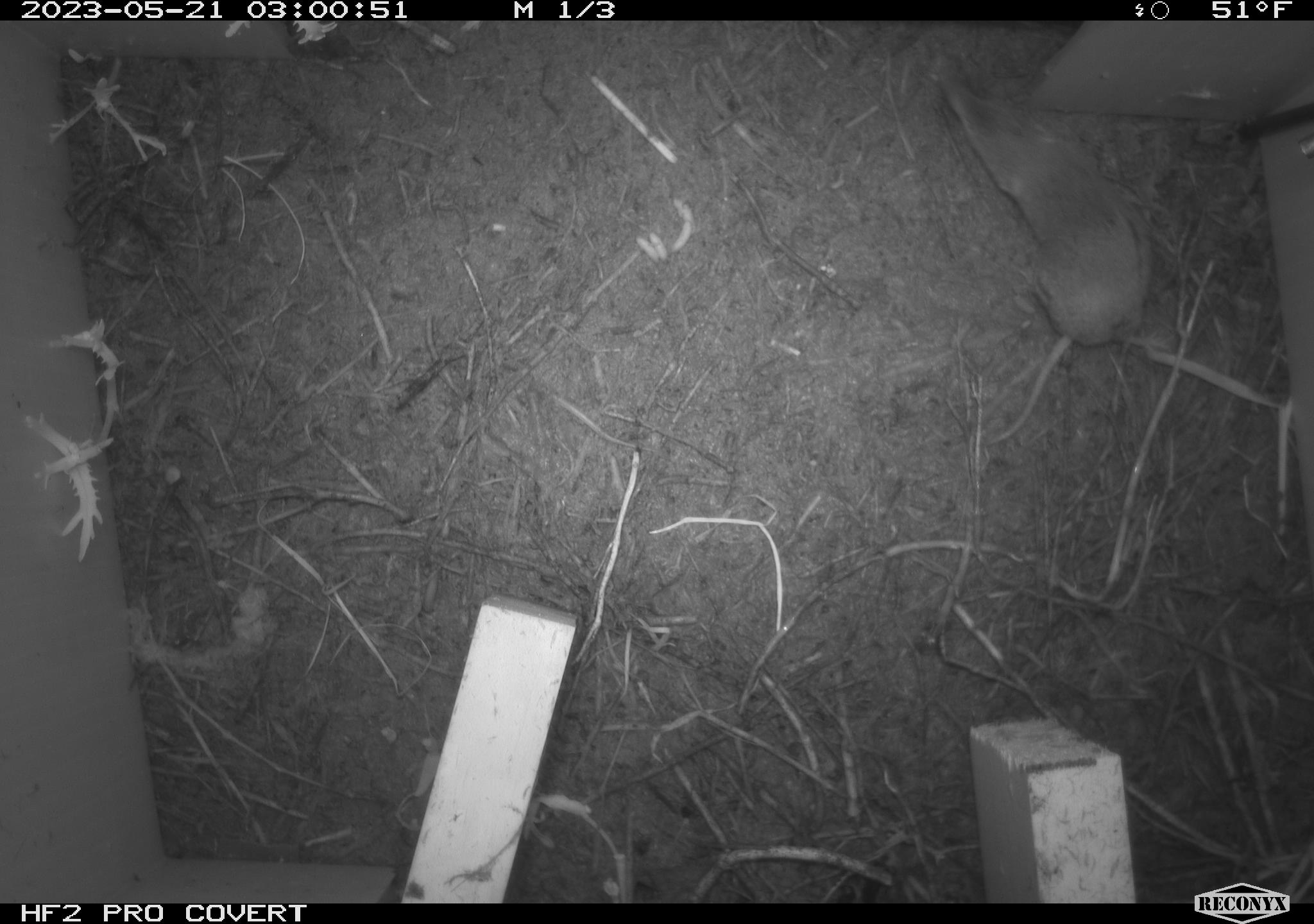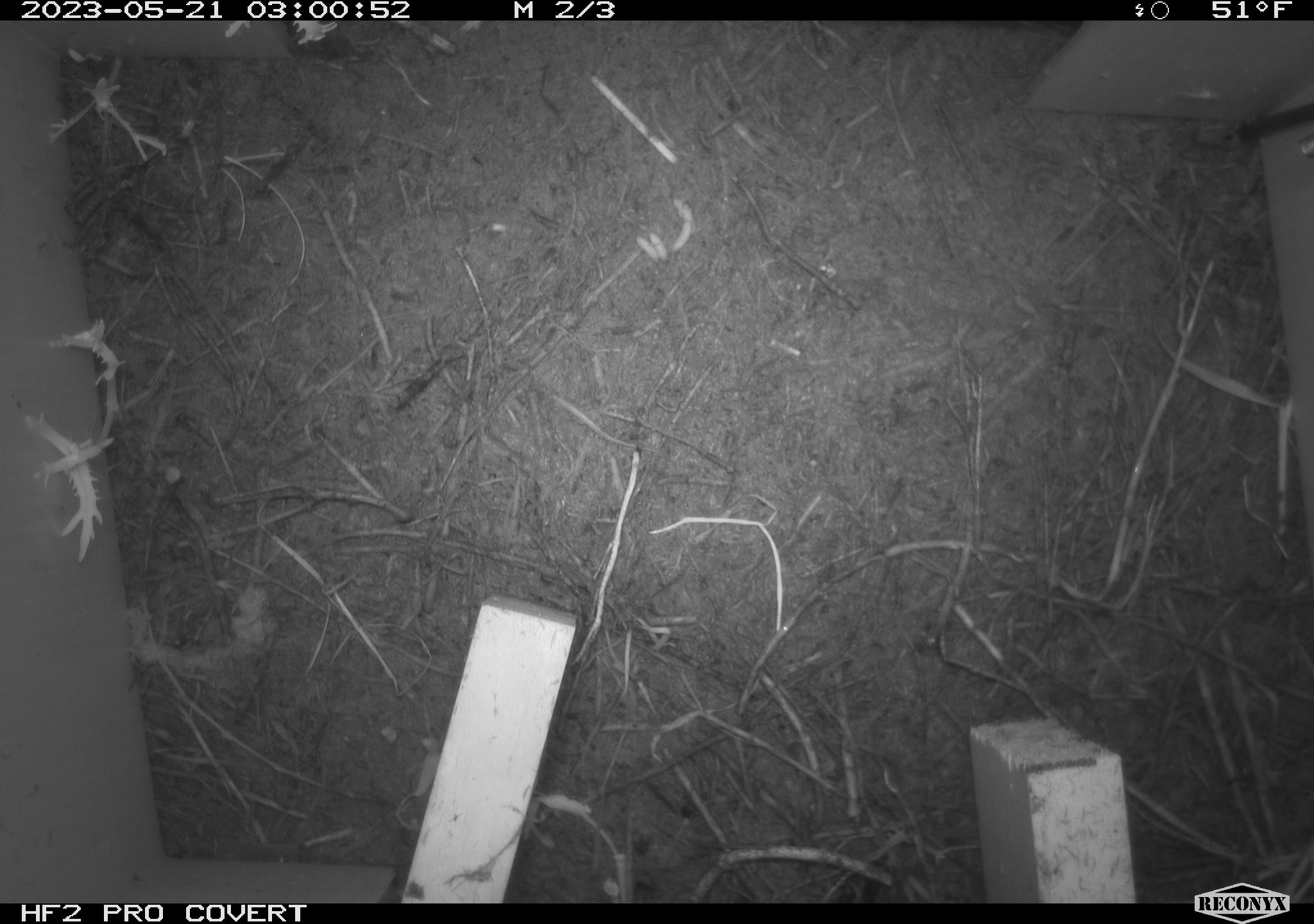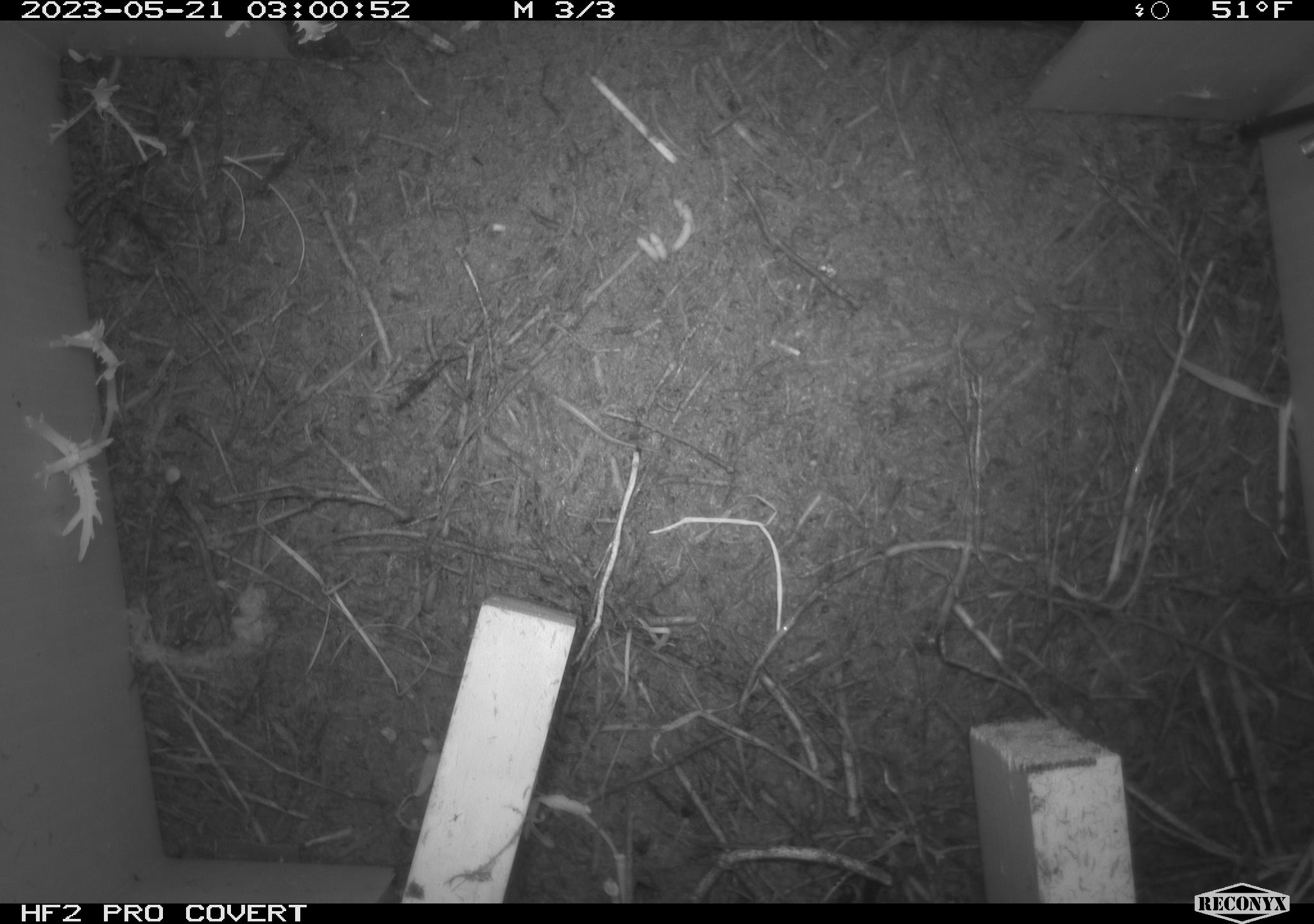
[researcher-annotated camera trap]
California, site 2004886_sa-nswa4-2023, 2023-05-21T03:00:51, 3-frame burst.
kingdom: Animalia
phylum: Chordata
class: Mammalia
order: Eulipotyphla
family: Soricidae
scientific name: Soricidae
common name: shrews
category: soricidae family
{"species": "soricidae family (shrews) (Soricidae)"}